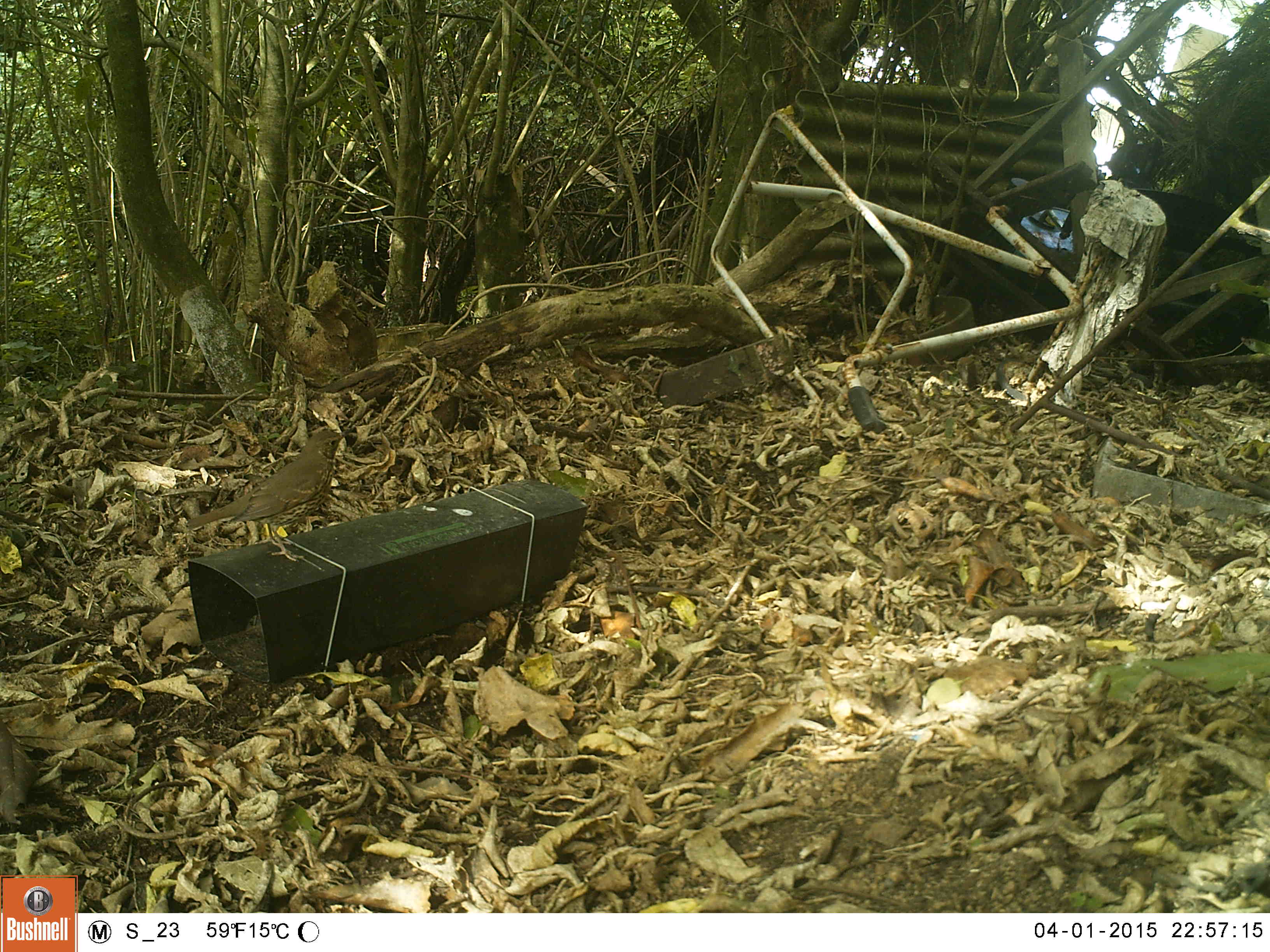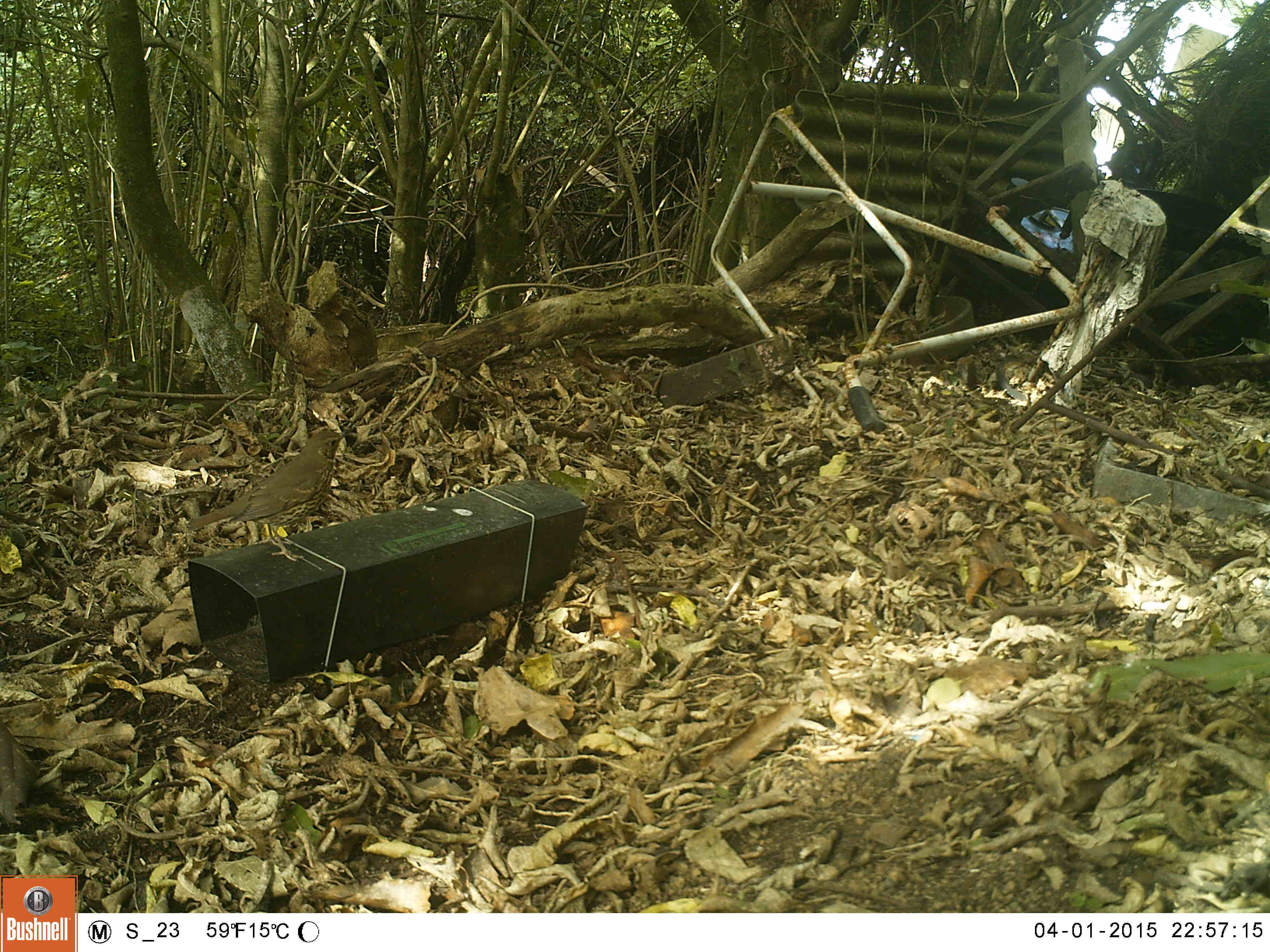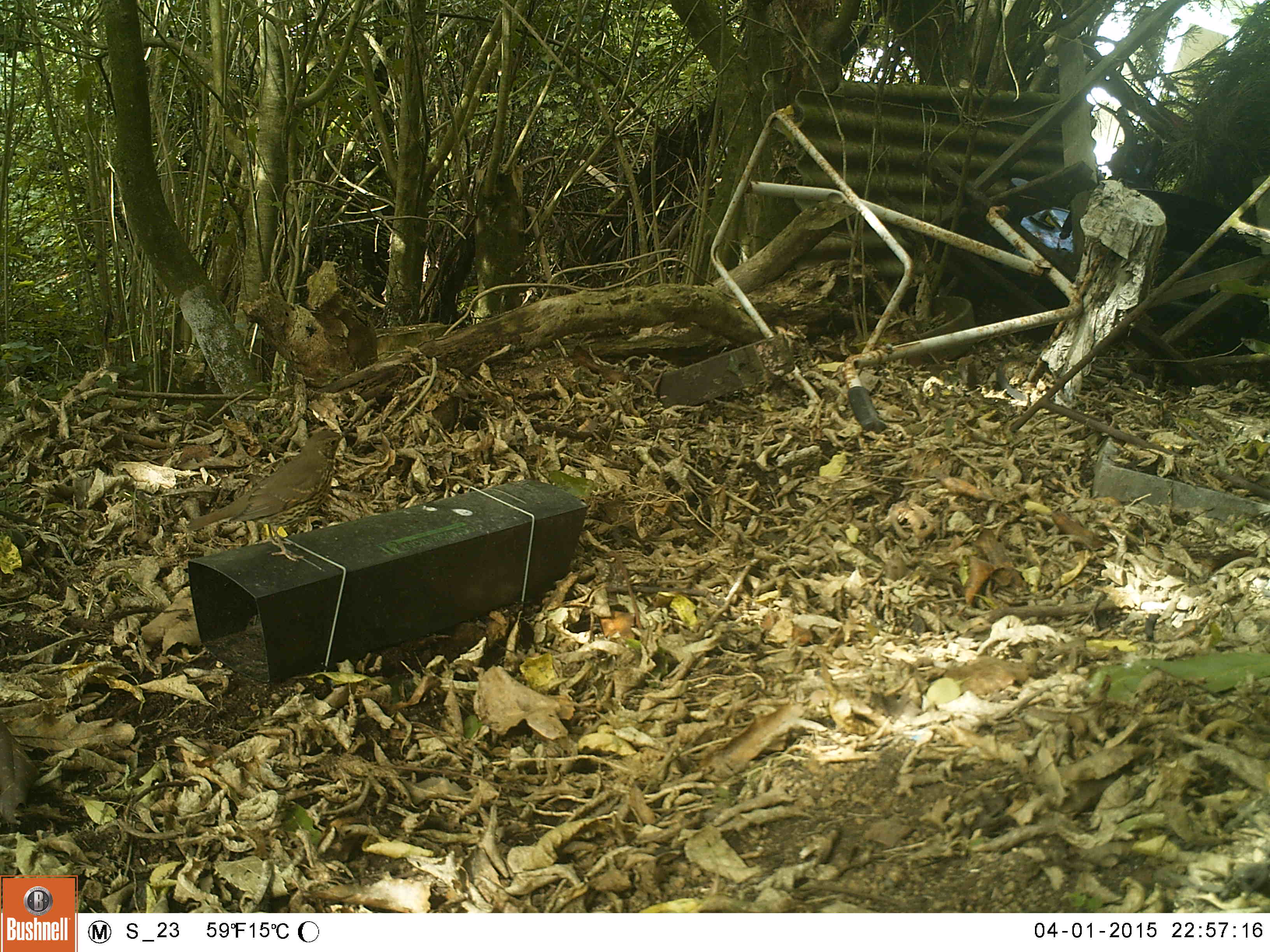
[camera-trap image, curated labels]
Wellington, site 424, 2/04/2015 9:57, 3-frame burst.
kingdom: Animalia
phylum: Chordata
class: Aves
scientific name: Aves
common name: bird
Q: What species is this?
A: Bird (Aves).